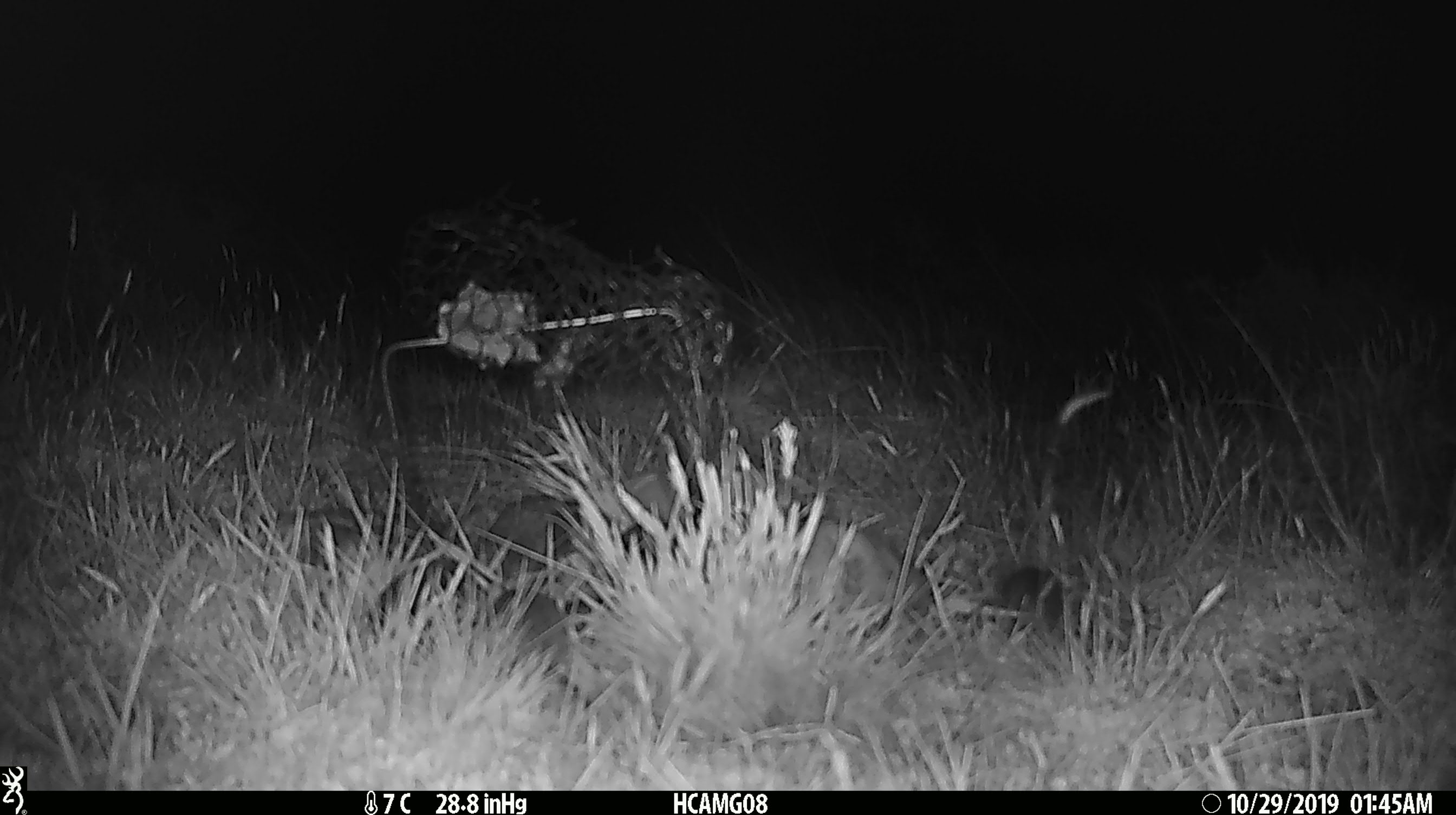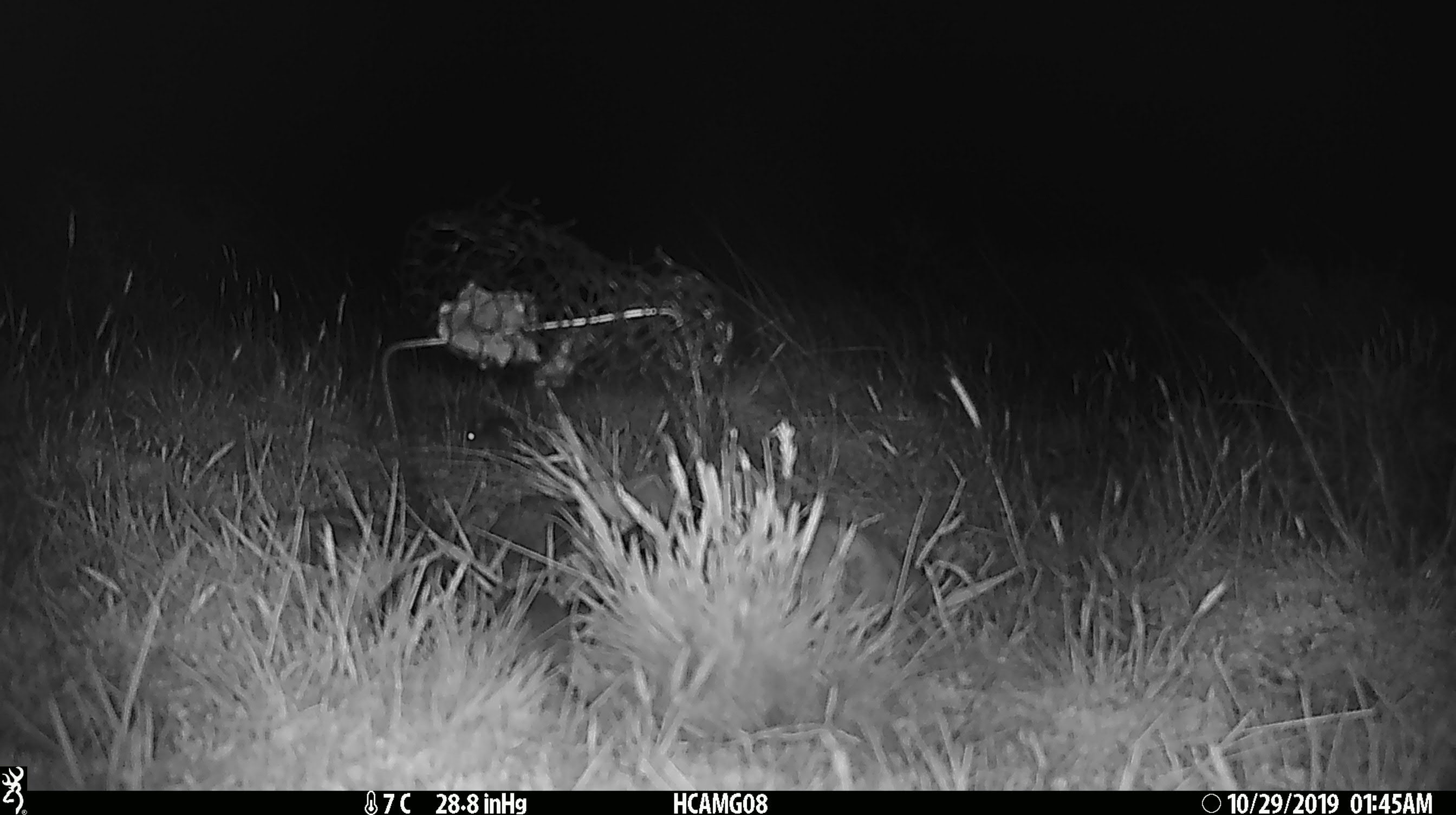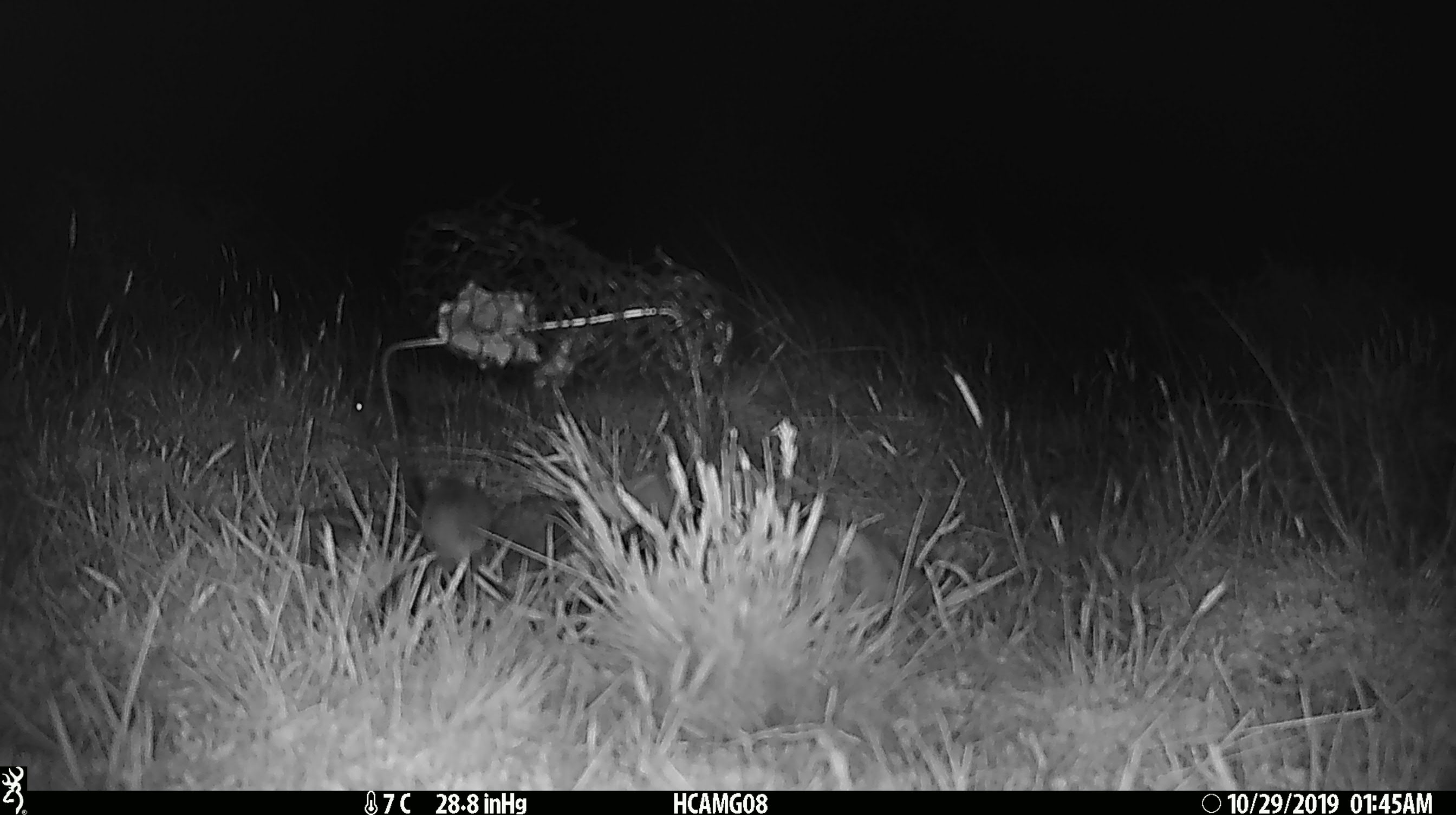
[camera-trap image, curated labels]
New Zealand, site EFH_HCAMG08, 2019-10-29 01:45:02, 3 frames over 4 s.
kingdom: Animalia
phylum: Chordata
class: Mammalia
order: Rodentia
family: Muridae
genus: Mus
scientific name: Mus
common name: mouse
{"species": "mouse (Mus)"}